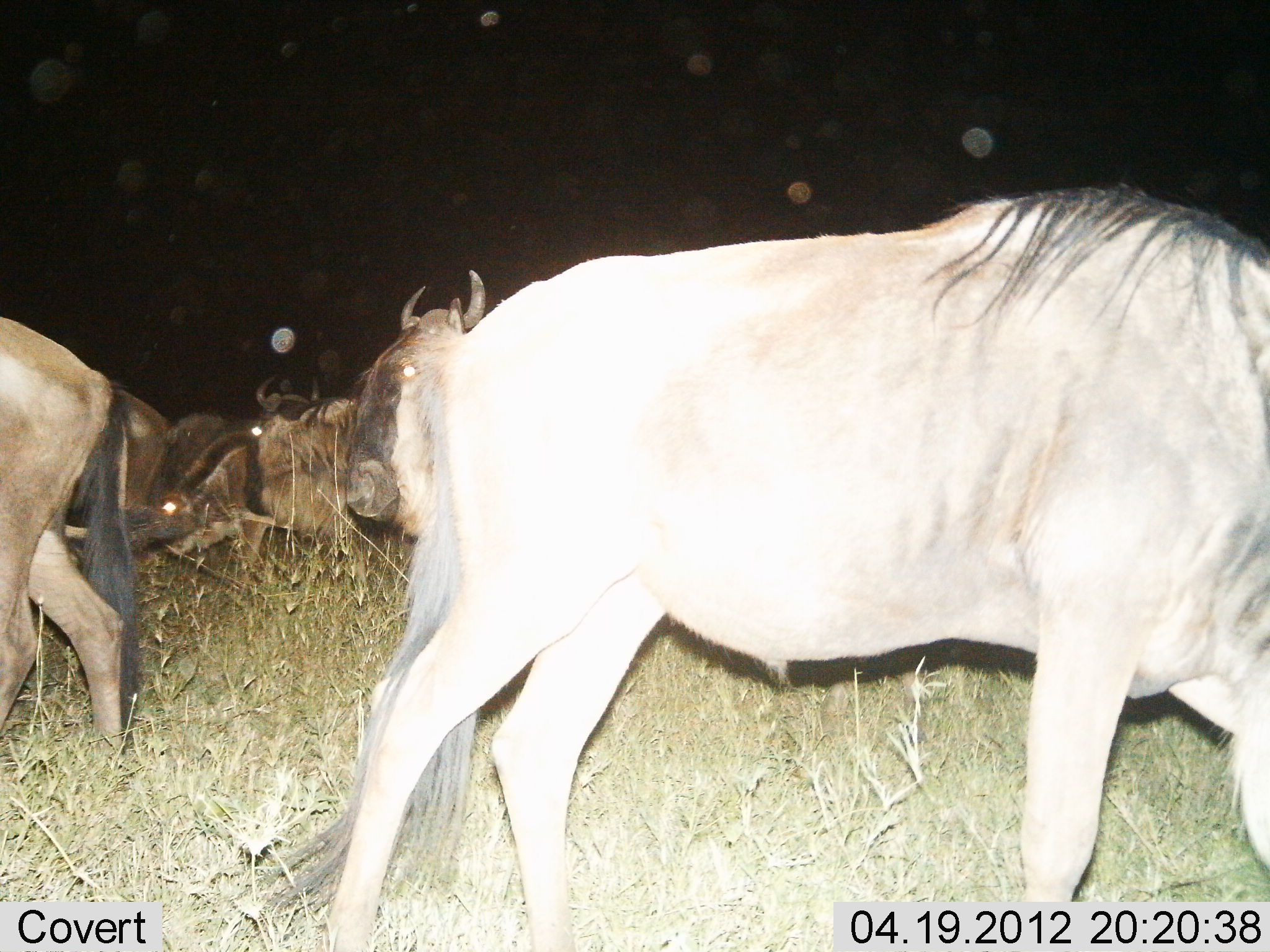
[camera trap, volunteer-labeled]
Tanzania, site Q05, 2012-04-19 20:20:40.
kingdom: Animalia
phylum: Chordata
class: Mammalia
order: Artiodactyla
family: Bovidae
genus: Connochaetes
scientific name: Connochaetes taurinus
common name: blue wildebeest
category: wildebeest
Wildebeest (blue wildebeest) (Connochaetes taurinus), count 6. Behavior (volunteer vote fractions): standing 52%, resting 24%, moving 43%, interacting 0%. Young present (vote fraction): 0%. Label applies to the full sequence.